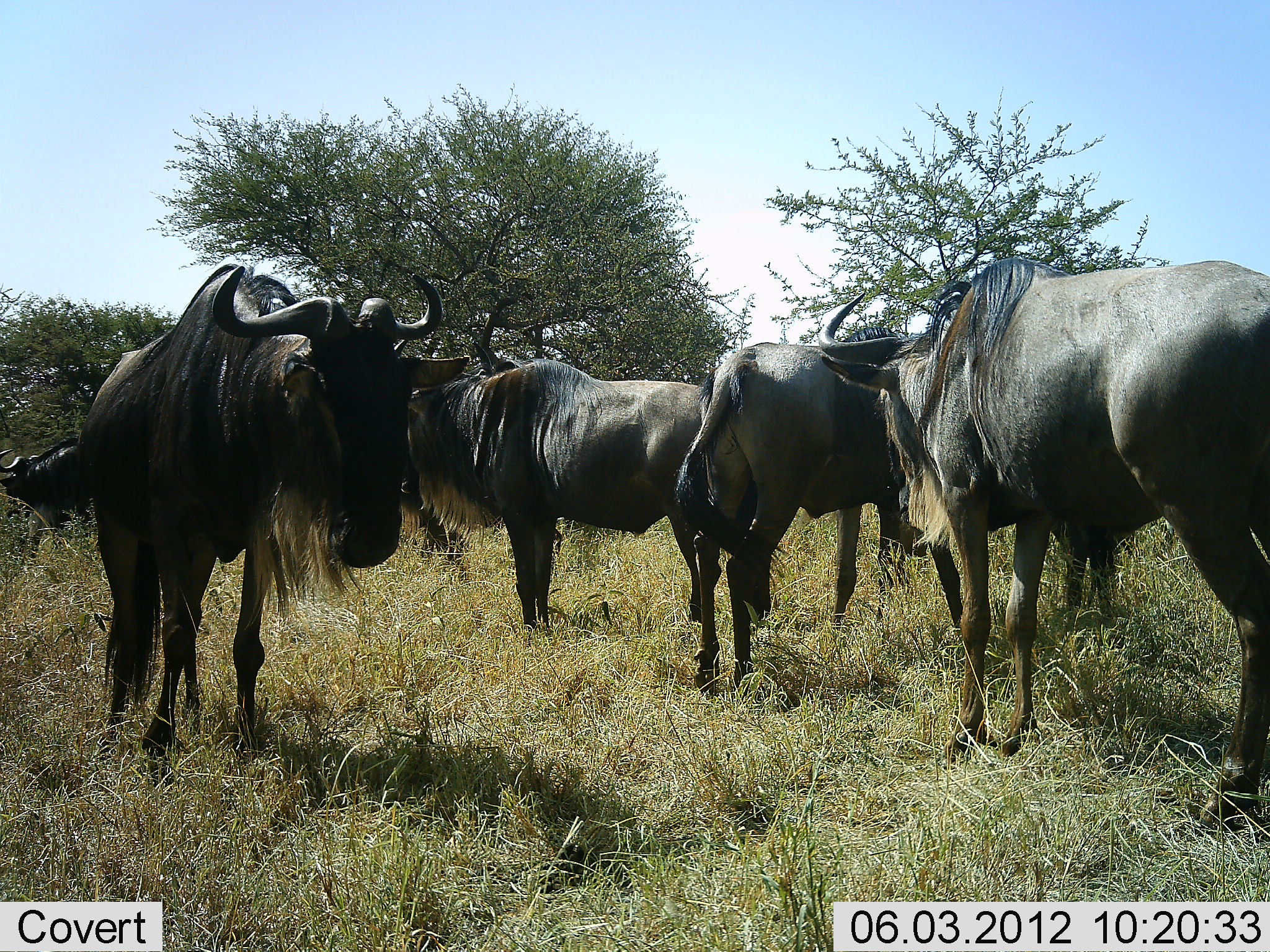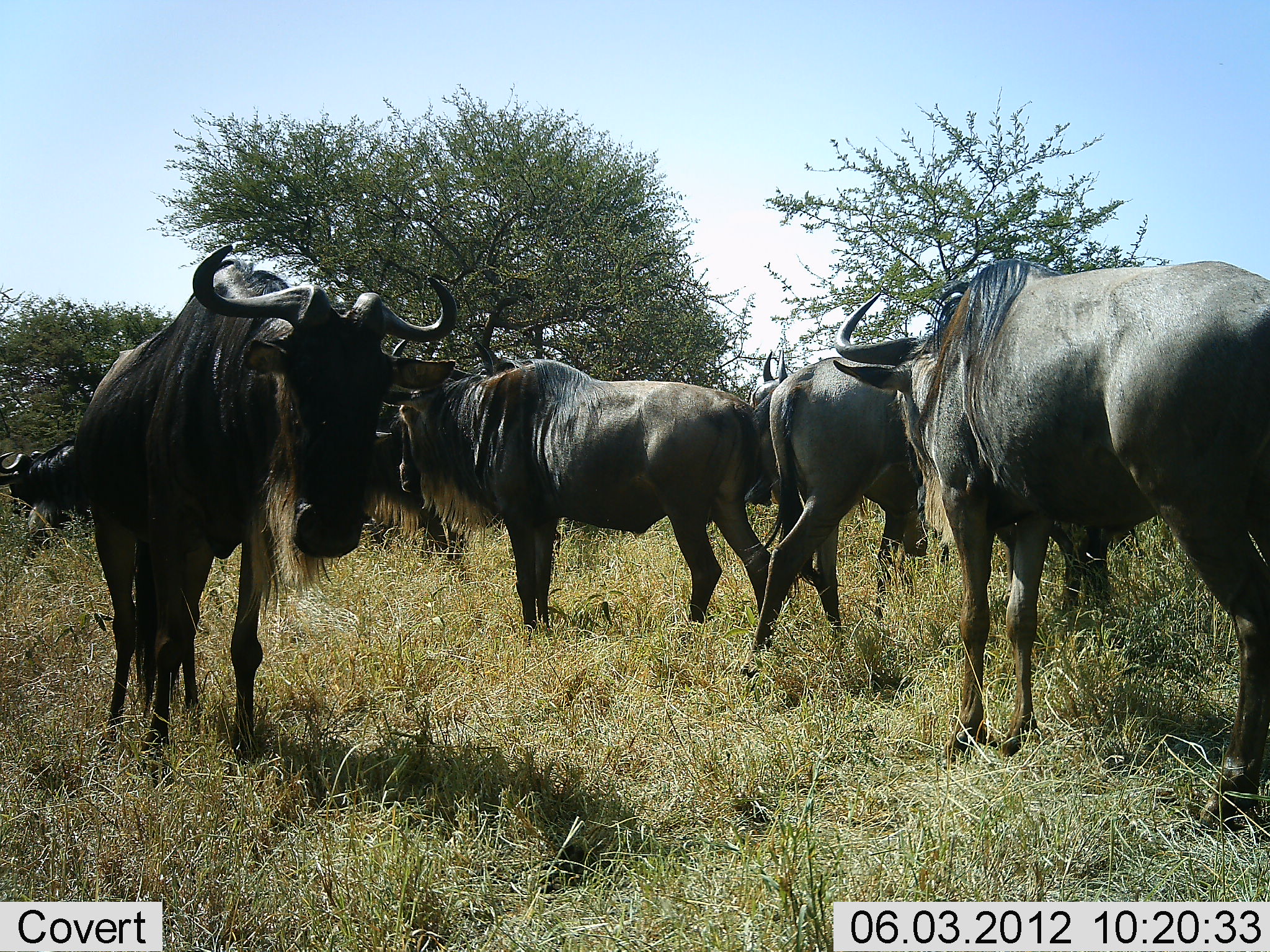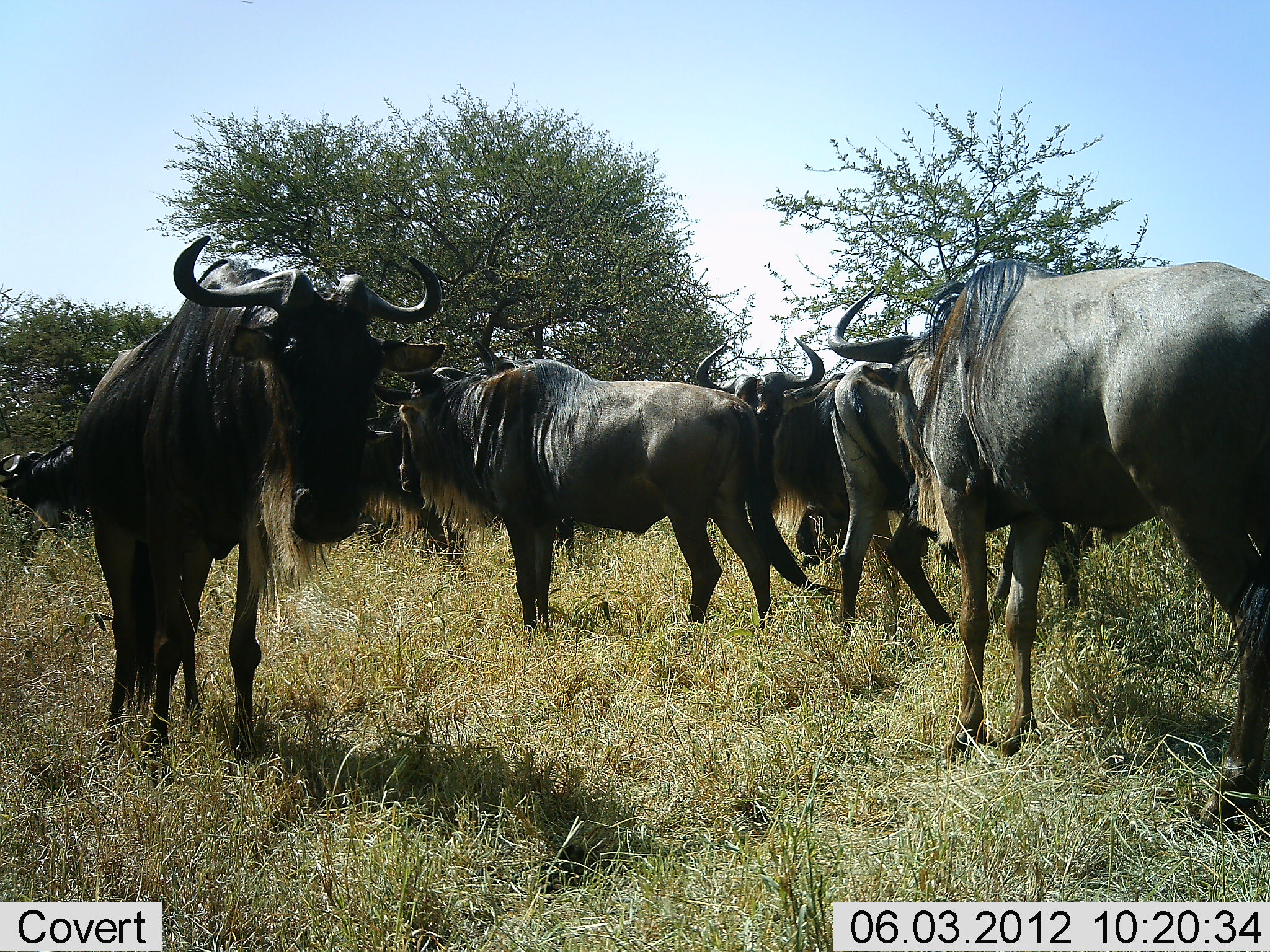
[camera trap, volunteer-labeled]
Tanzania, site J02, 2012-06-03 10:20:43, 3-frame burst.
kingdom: Animalia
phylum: Chordata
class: Mammalia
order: Artiodactyla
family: Bovidae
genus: Connochaetes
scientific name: Connochaetes taurinus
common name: blue wildebeest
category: wildebeest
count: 7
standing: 80%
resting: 20%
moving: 30%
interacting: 10%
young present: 0%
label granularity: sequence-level